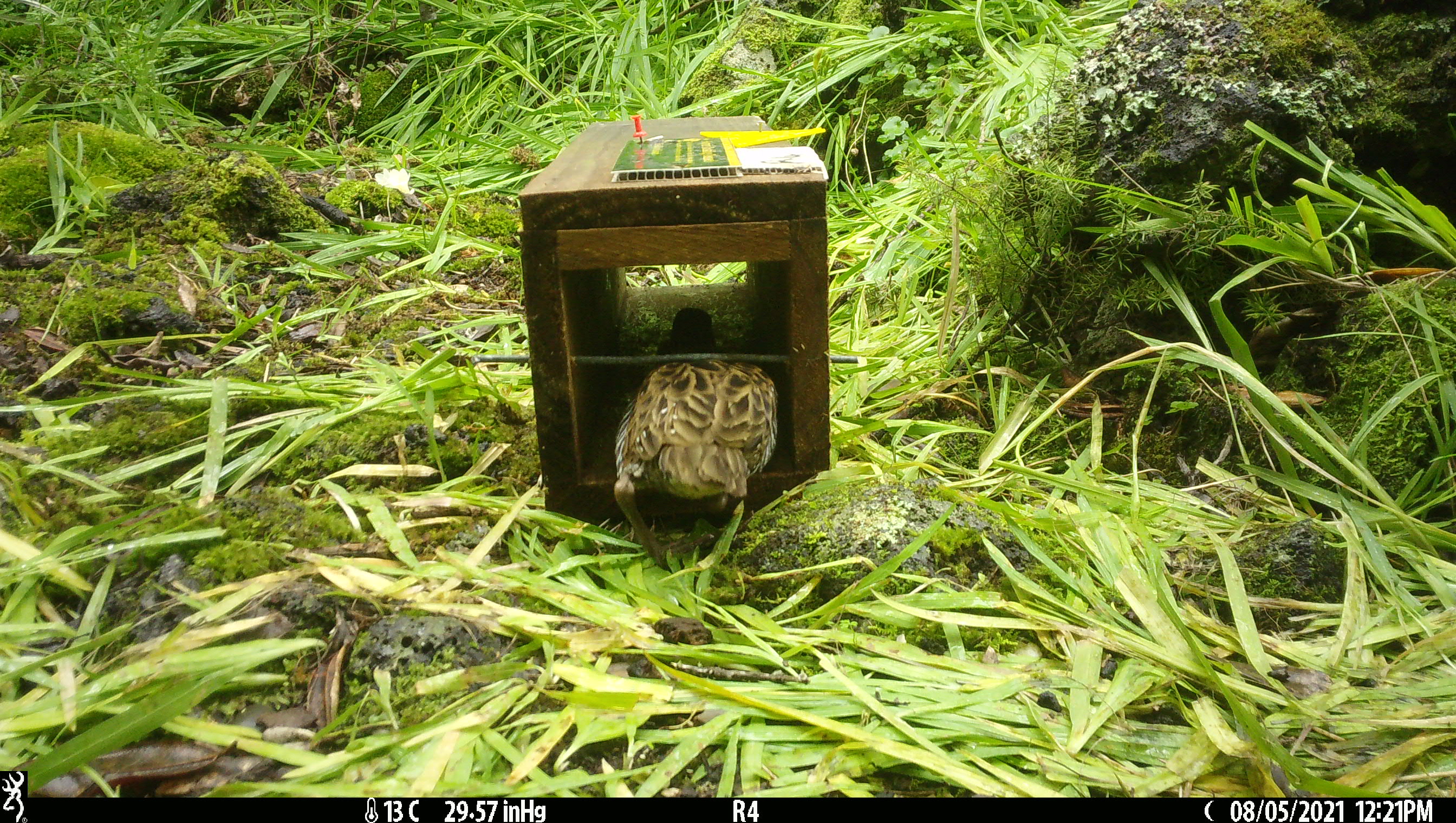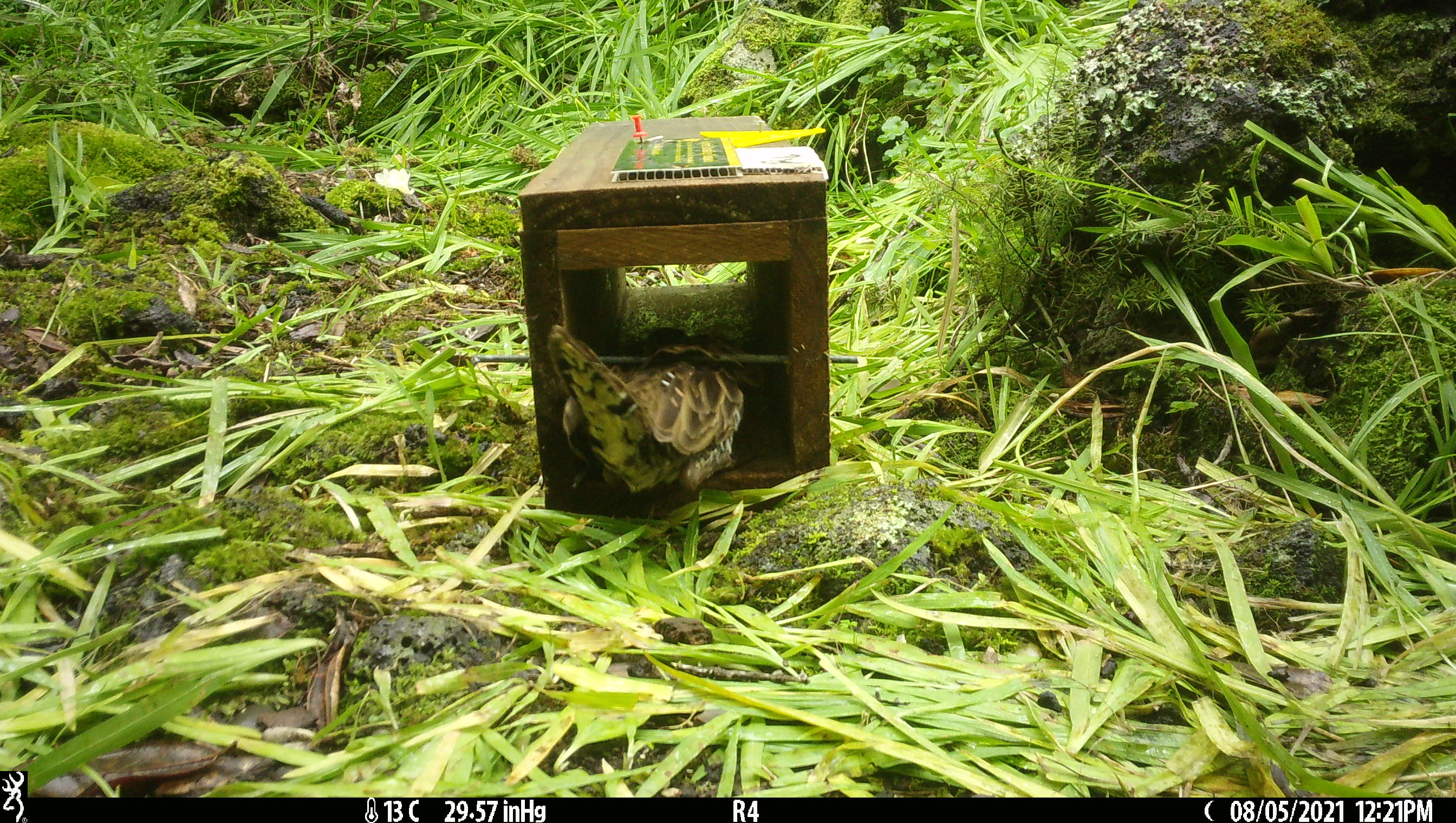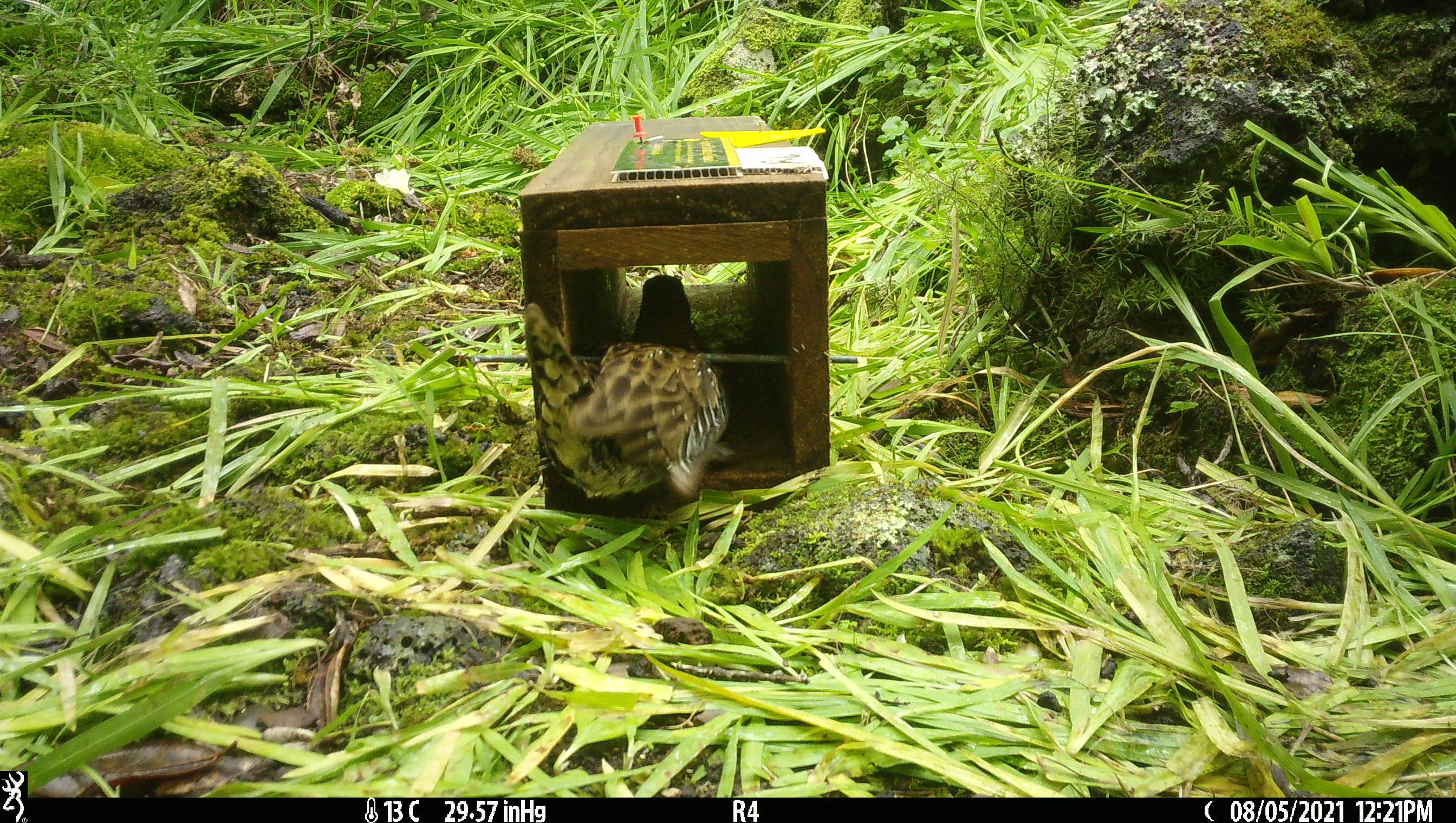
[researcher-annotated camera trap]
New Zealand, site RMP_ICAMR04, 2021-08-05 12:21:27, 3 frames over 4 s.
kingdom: Animalia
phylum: Chordata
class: Aves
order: Gruiformes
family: Rallidae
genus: Gallirallus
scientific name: Gallirallus philippensis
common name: buff-banded rail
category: banded rail